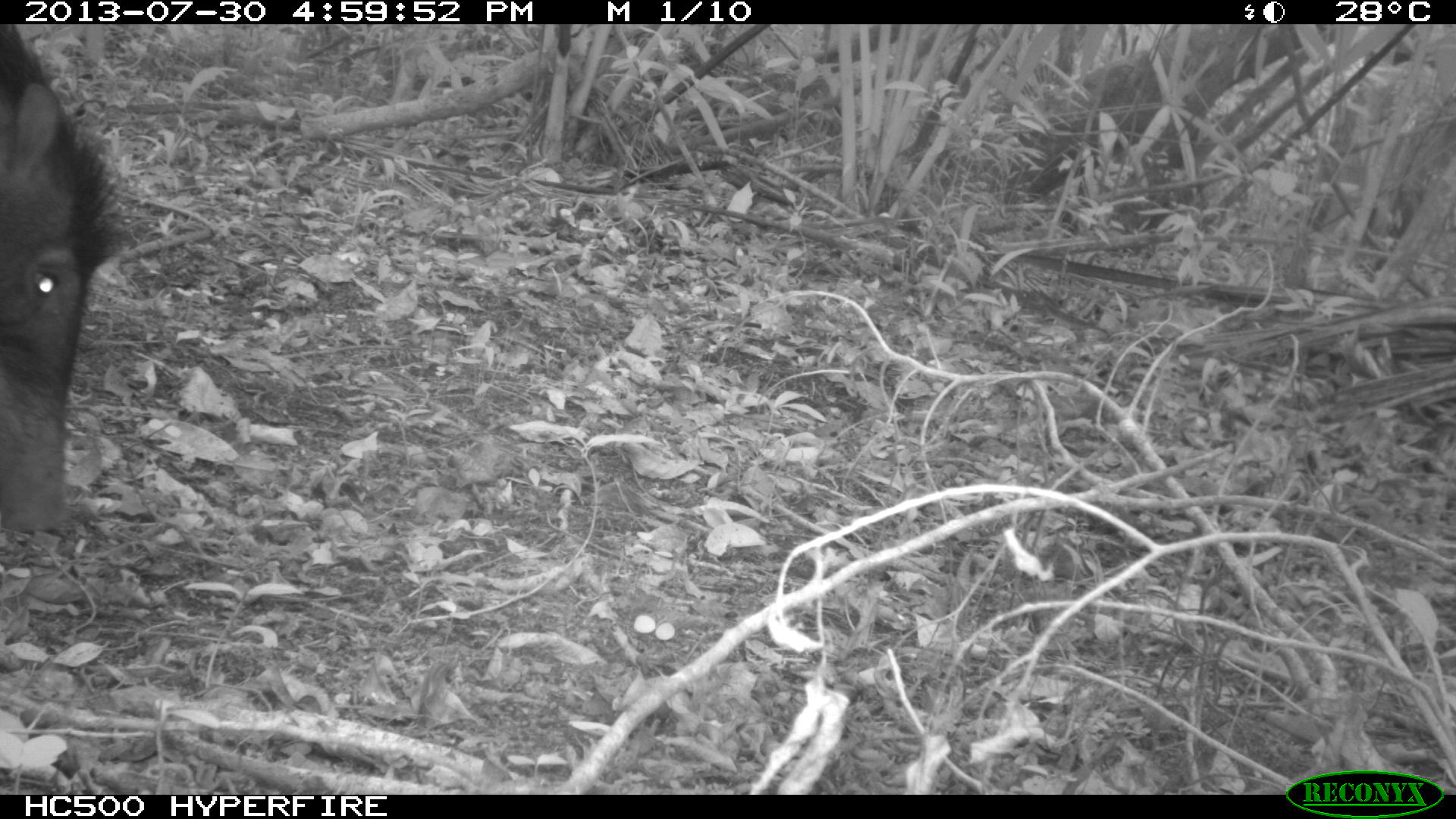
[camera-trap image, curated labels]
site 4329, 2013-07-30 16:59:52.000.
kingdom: Animalia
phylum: Chordata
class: Mammalia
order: Artiodactyla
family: Tayassuidae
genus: Tayassu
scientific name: Tayassu pecari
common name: white-lipped peccary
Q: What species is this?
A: Tayassu pecari (white-lipped peccary).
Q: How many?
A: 1.